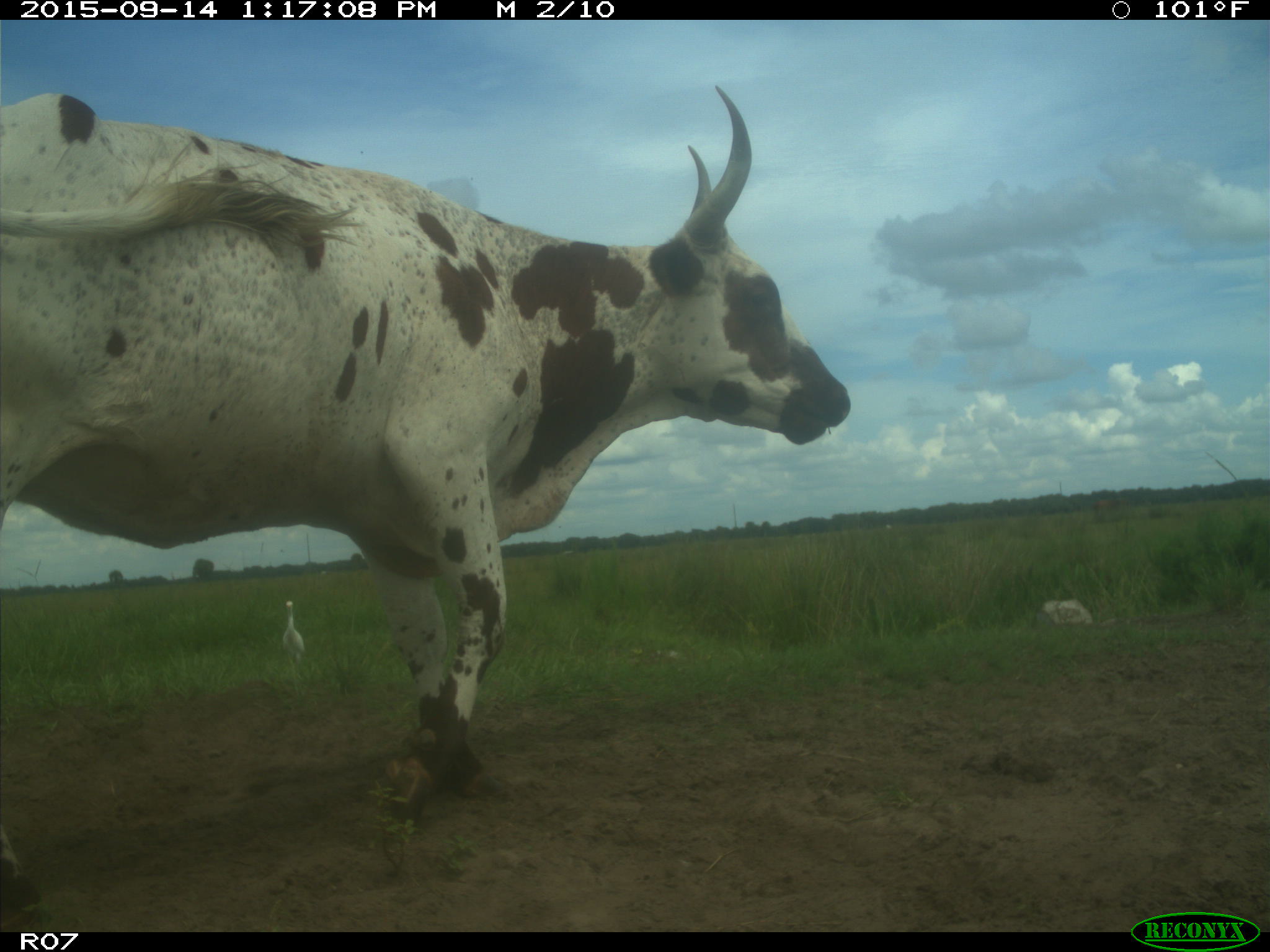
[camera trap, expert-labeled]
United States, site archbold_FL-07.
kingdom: Animalia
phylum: Chordata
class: Mammalia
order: Artiodactyla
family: Bovidae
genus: Bos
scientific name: Bos taurus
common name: domestic cow